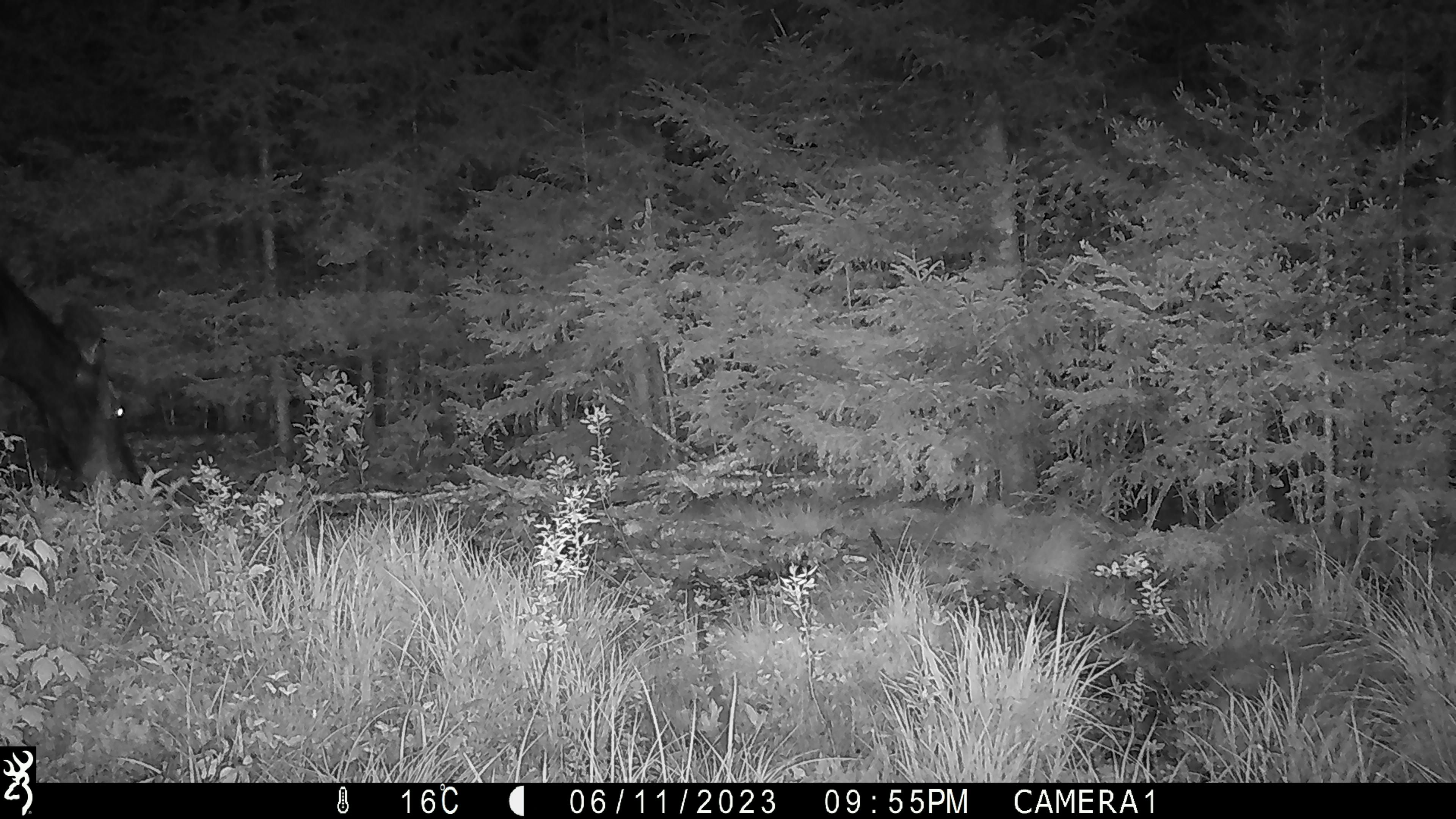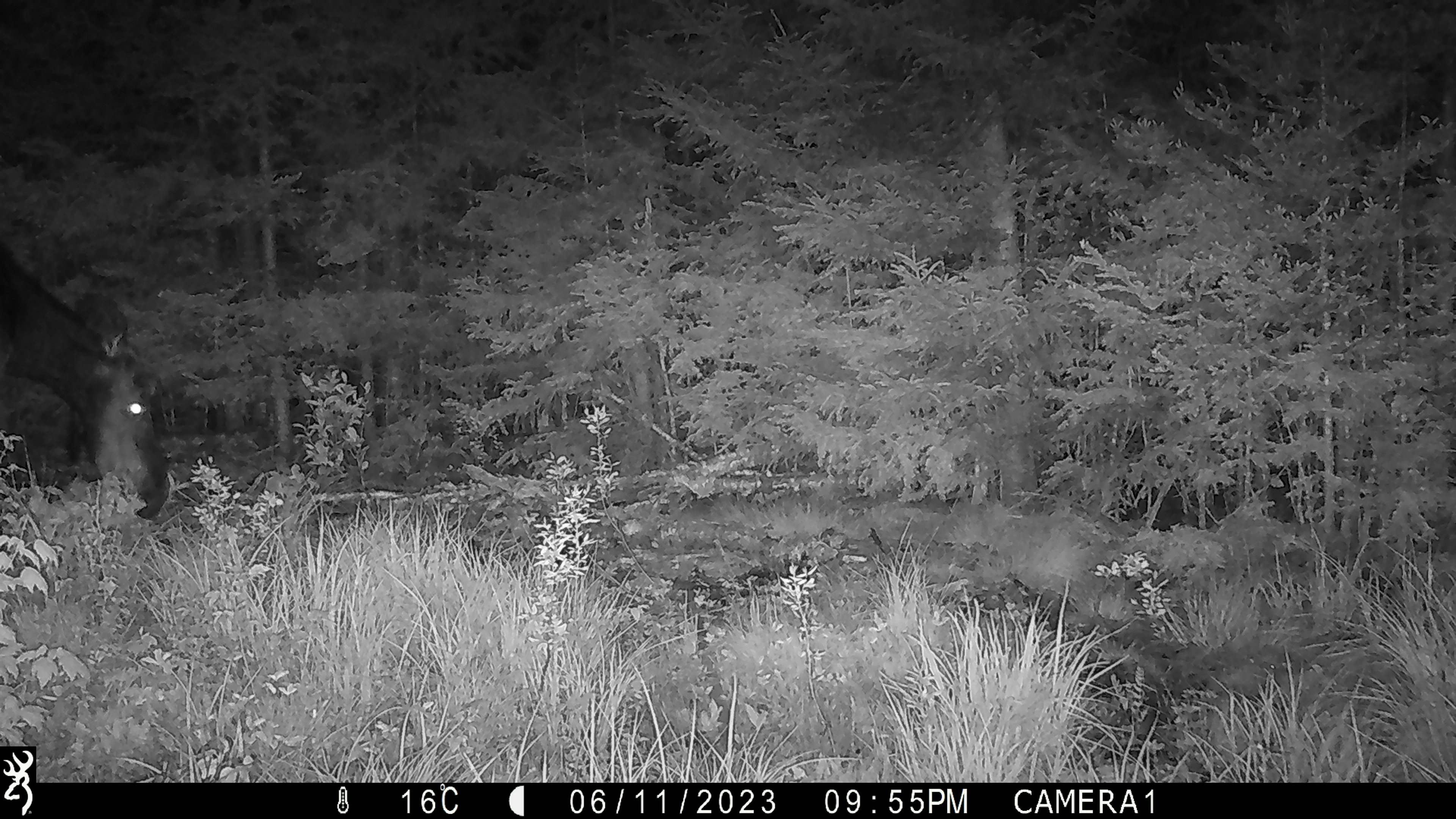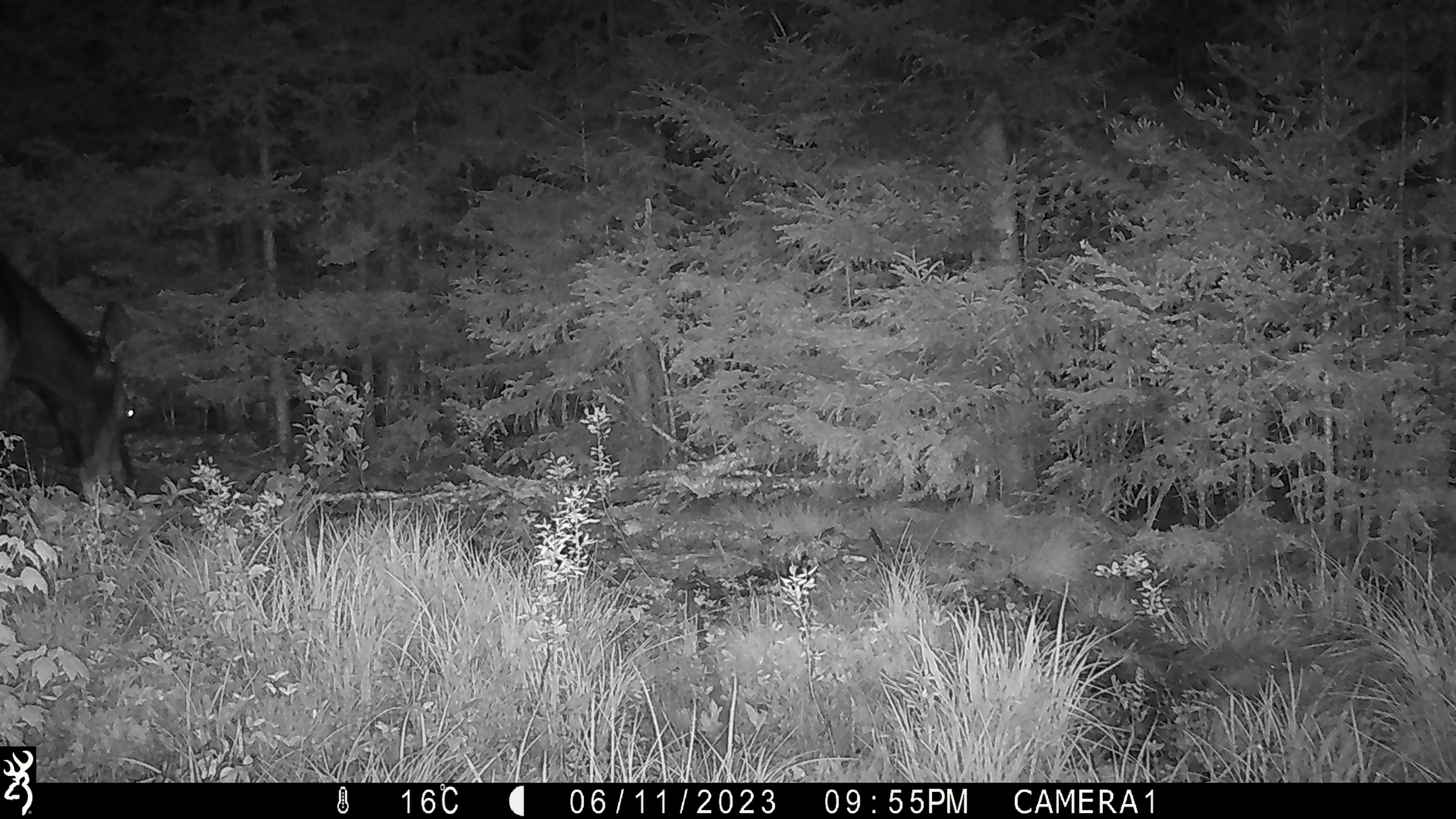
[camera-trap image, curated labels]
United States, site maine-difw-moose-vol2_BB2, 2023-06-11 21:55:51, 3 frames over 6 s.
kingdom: Animalia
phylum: Chordata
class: Mammalia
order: Artiodactyla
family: Cervidae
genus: Alces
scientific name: Alces alces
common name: moose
Moose (Alces alces).